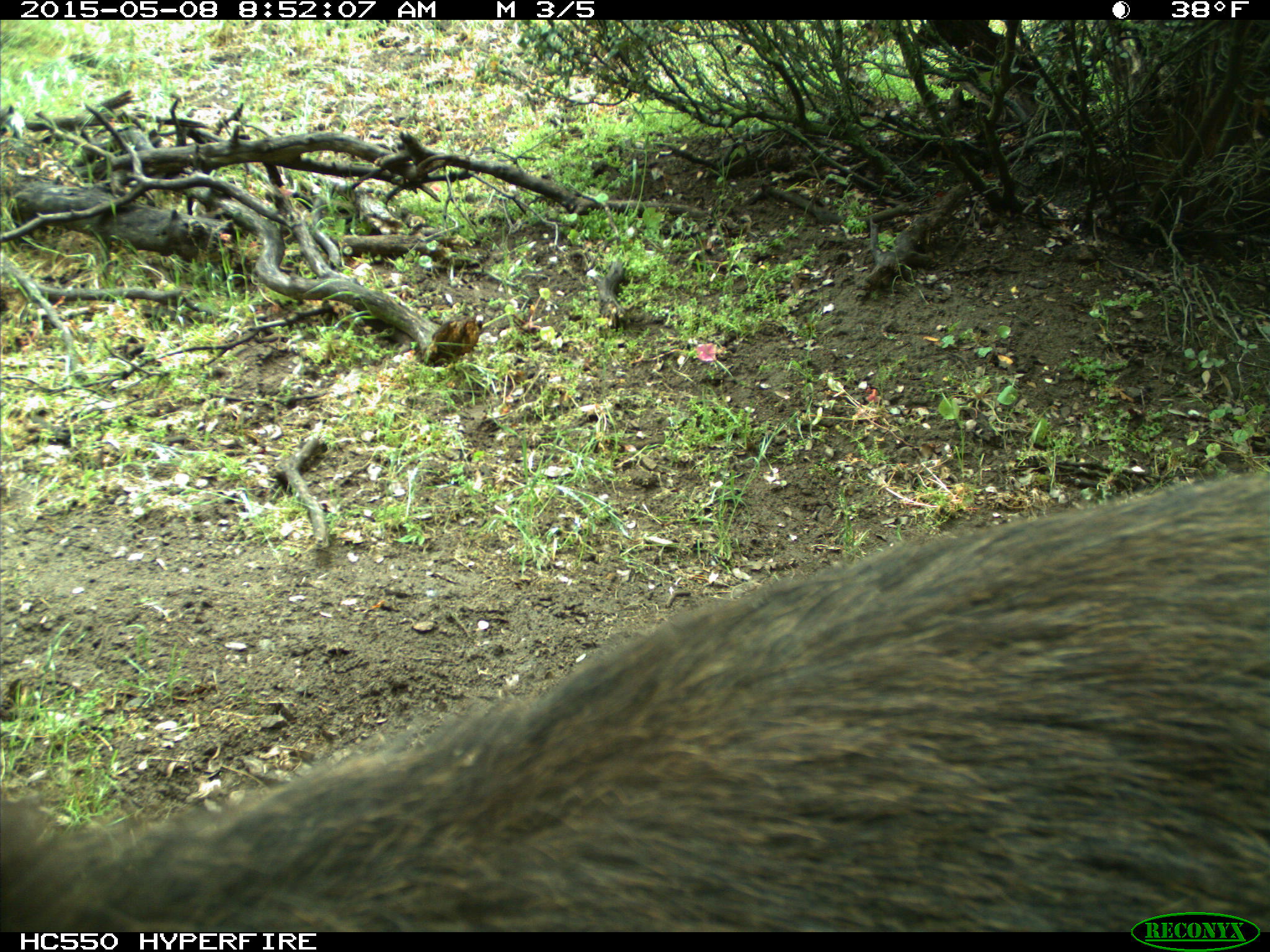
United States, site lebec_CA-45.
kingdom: Animalia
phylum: Chordata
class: Mammalia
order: Artiodactyla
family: Suidae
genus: Sus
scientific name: Sus scrofa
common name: wild boar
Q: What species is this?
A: Sus scrofa (wild boar).